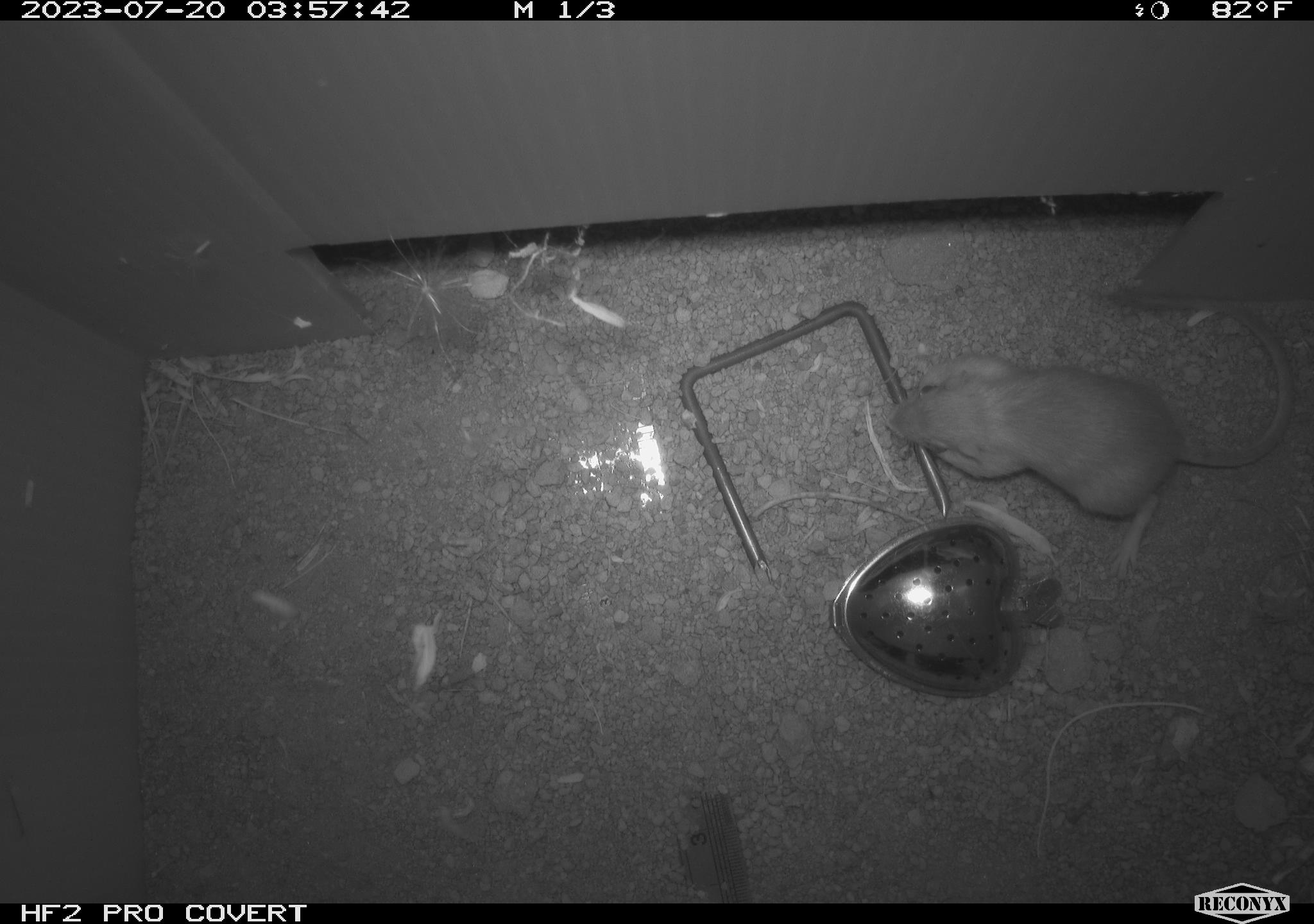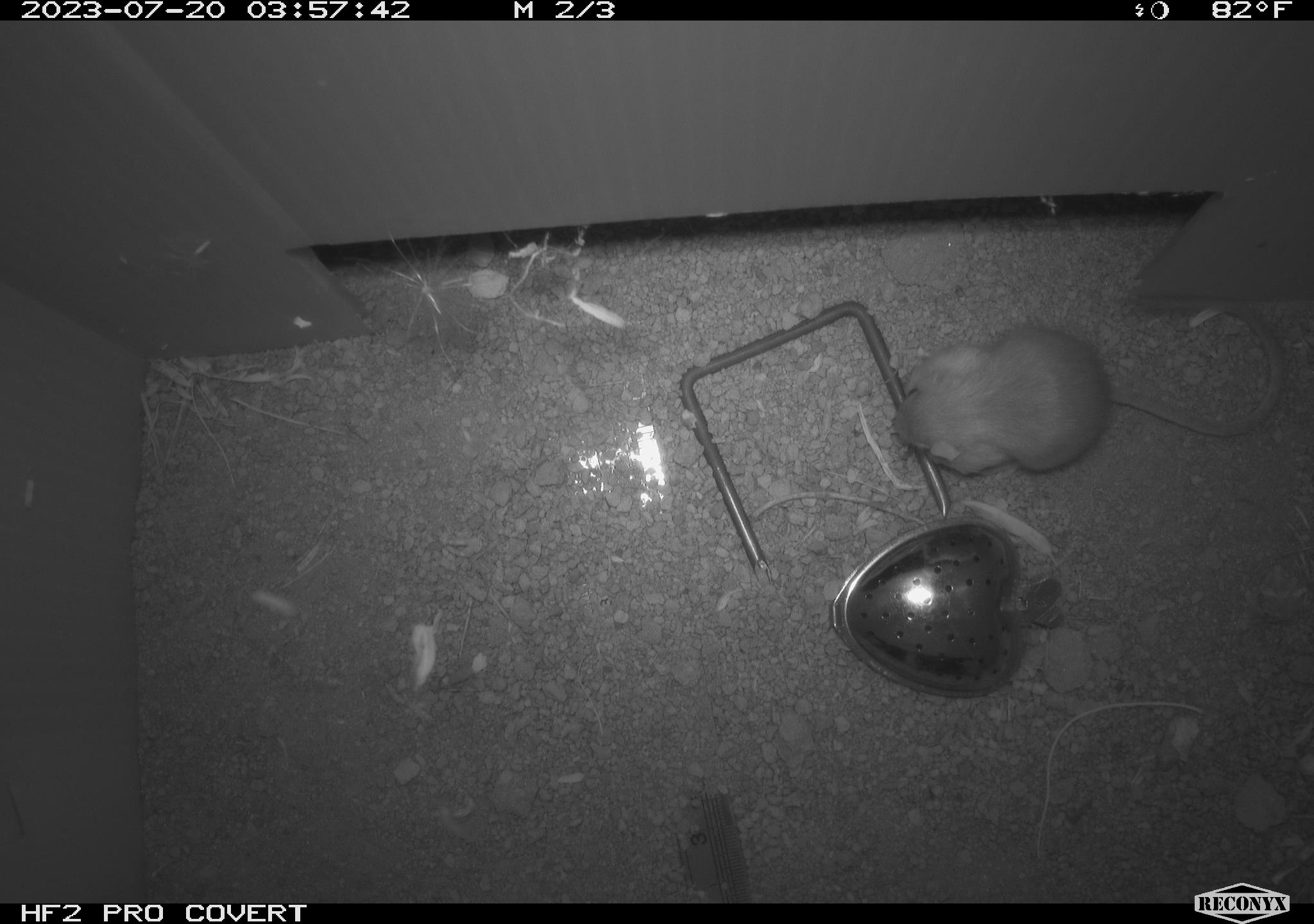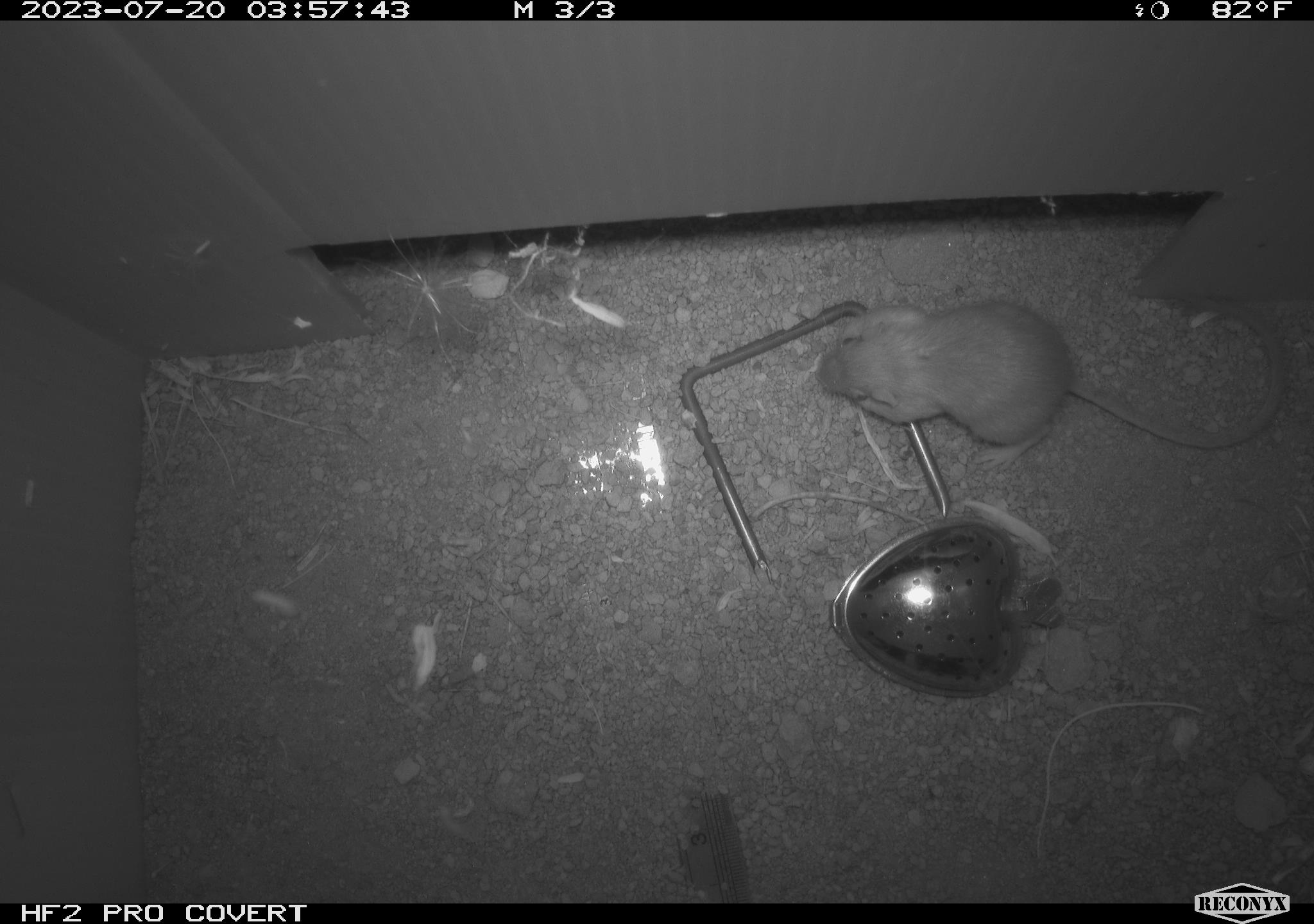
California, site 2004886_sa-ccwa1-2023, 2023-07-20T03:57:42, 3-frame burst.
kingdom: Animalia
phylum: Chordata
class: Mammalia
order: Rodentia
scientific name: Rodentia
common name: mouse species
Mouse species (Rodentia).